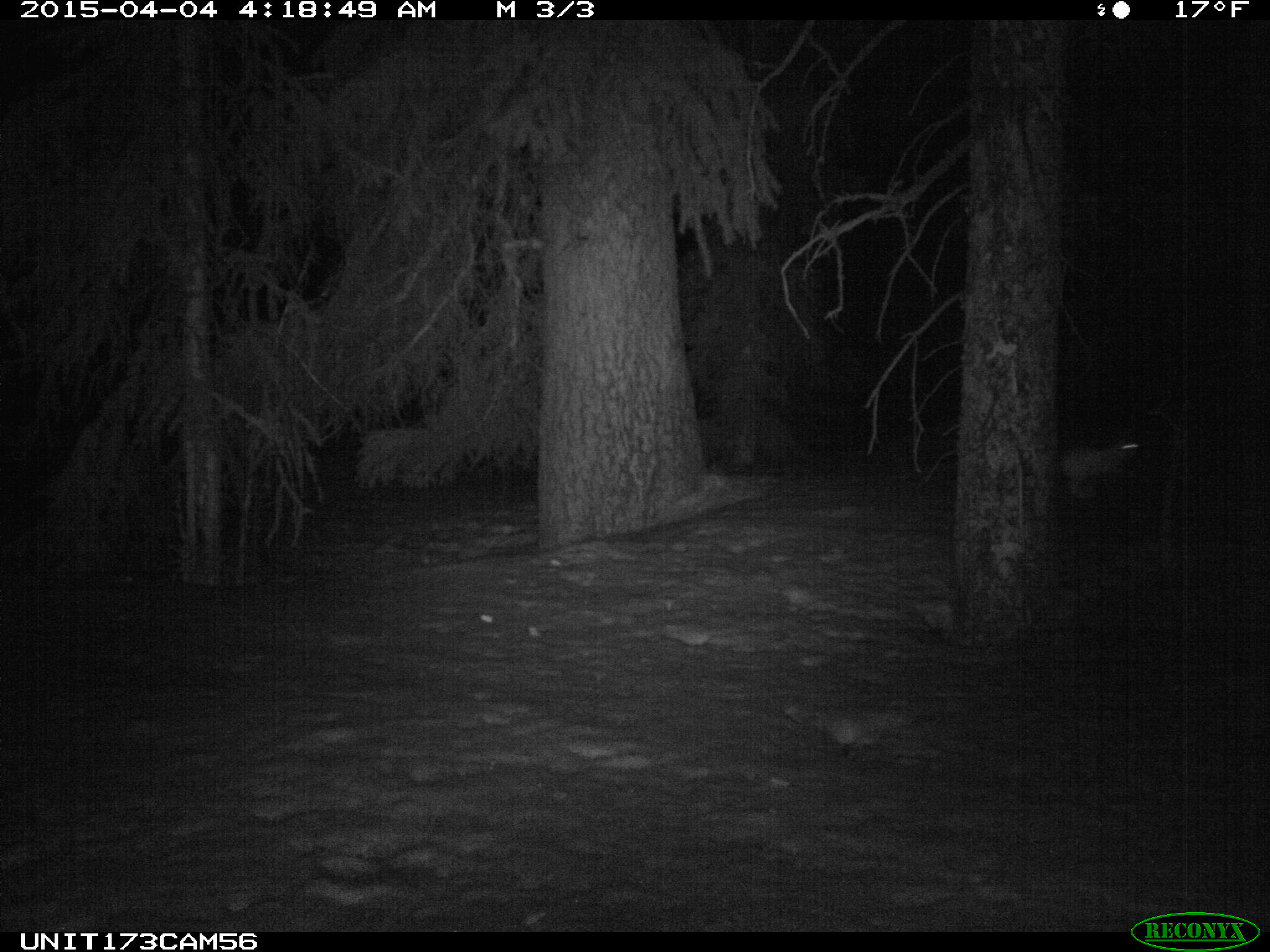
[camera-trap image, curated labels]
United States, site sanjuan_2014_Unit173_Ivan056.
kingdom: Animalia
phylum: Chordata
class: Mammalia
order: Lagomorpha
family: Leporidae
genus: Lepus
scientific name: Lepus americanus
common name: snowshoe hare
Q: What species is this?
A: Lepus americanus (snowshoe hare).